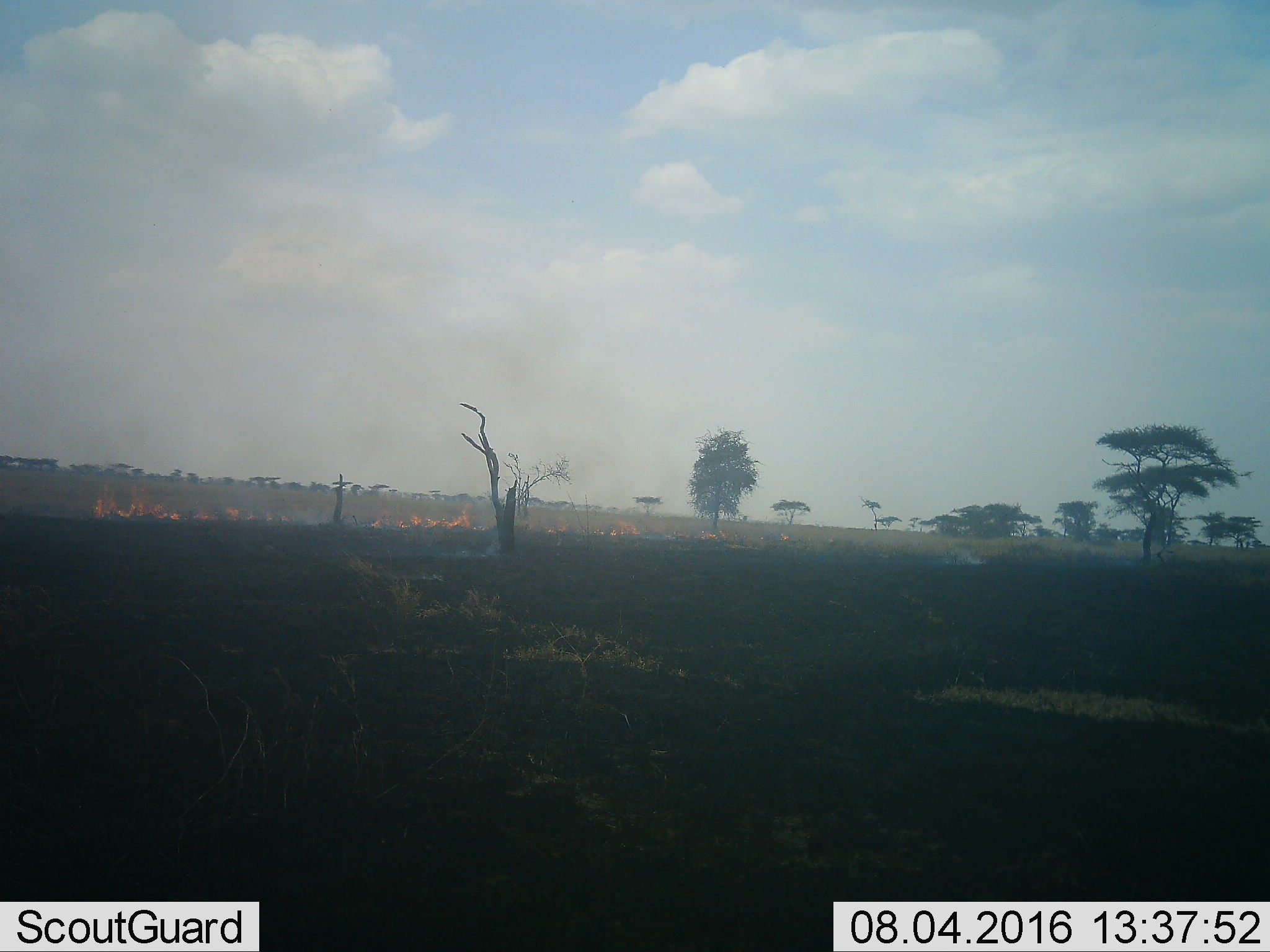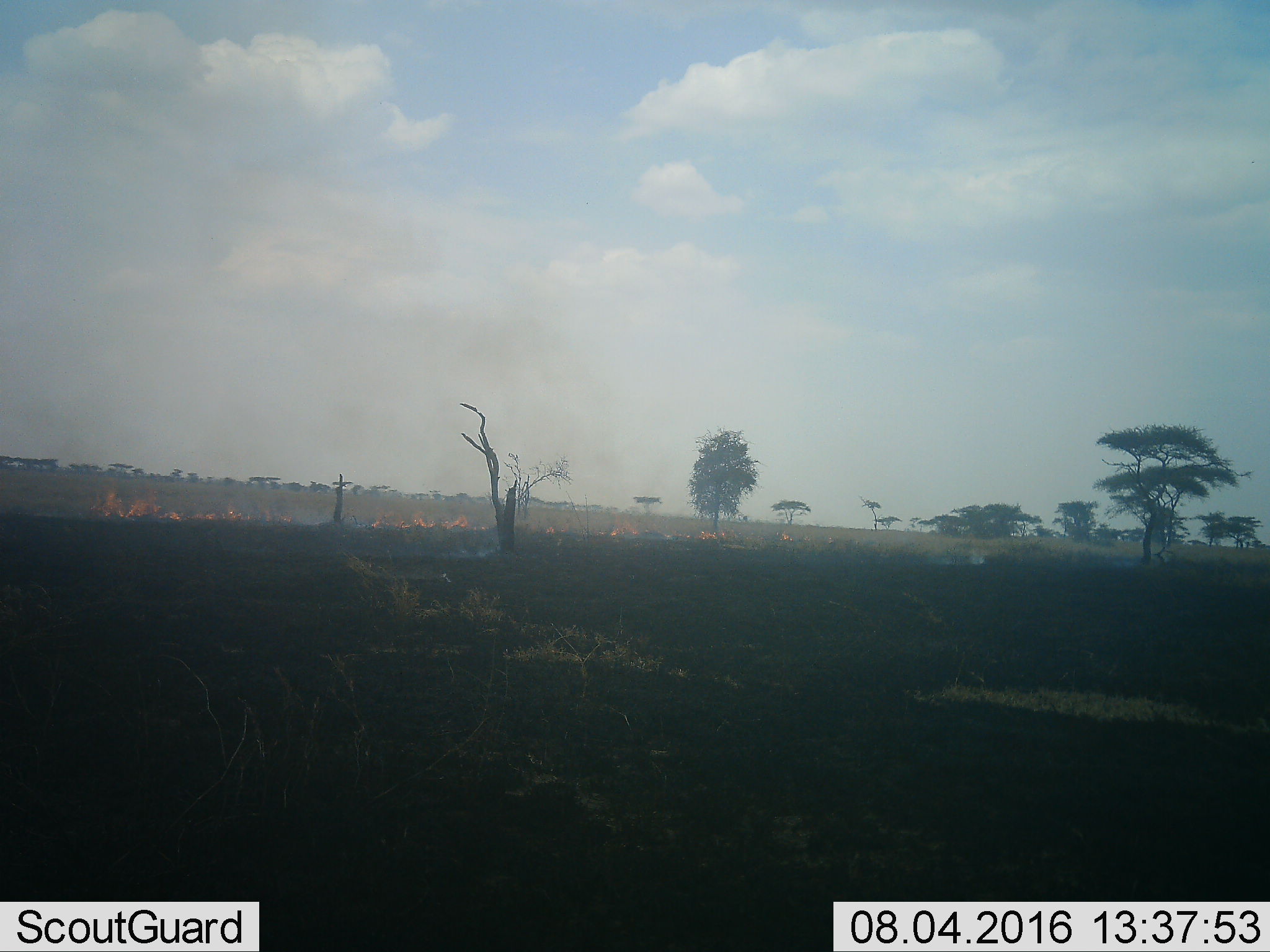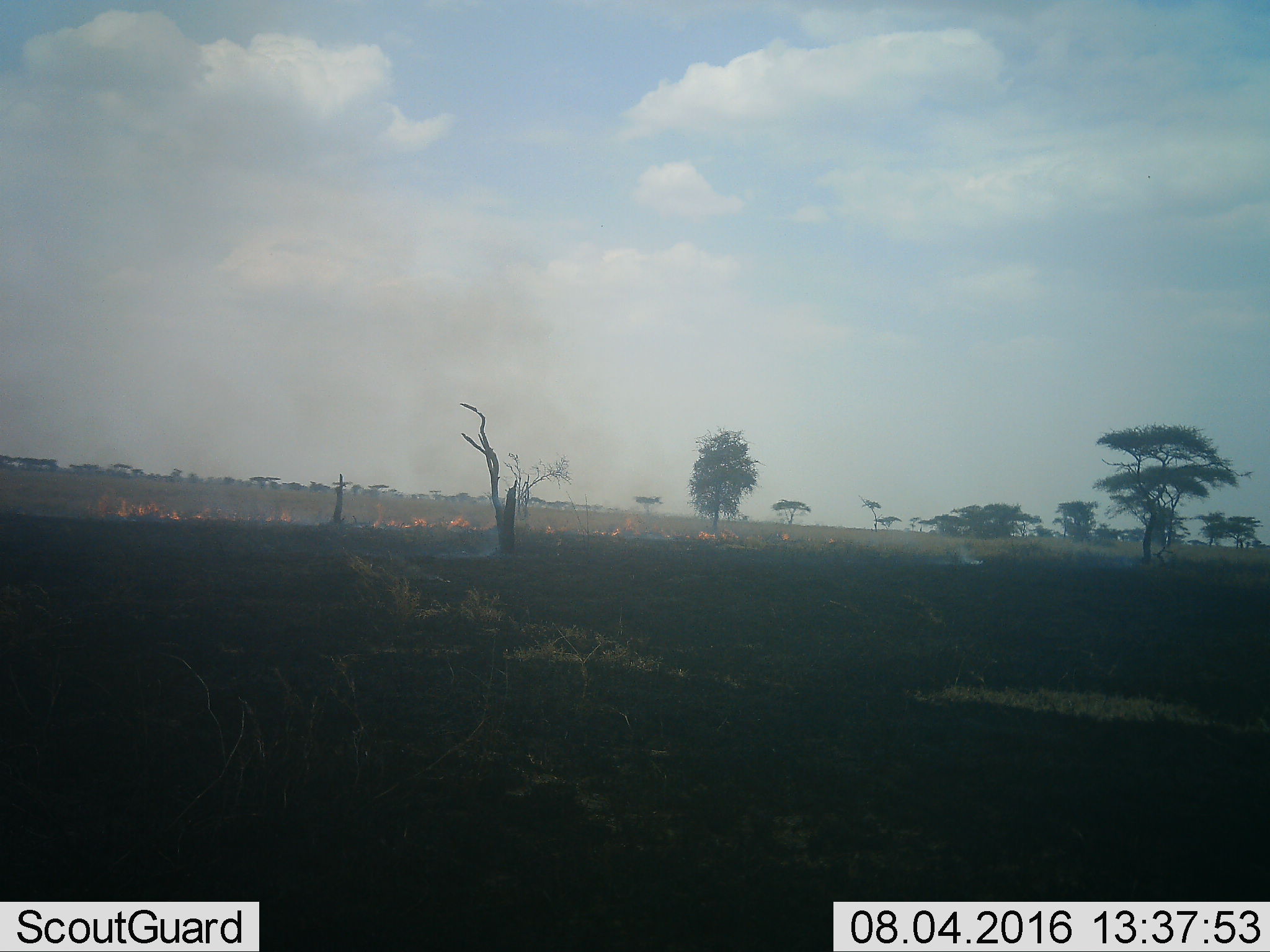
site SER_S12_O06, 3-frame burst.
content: unidentified animal